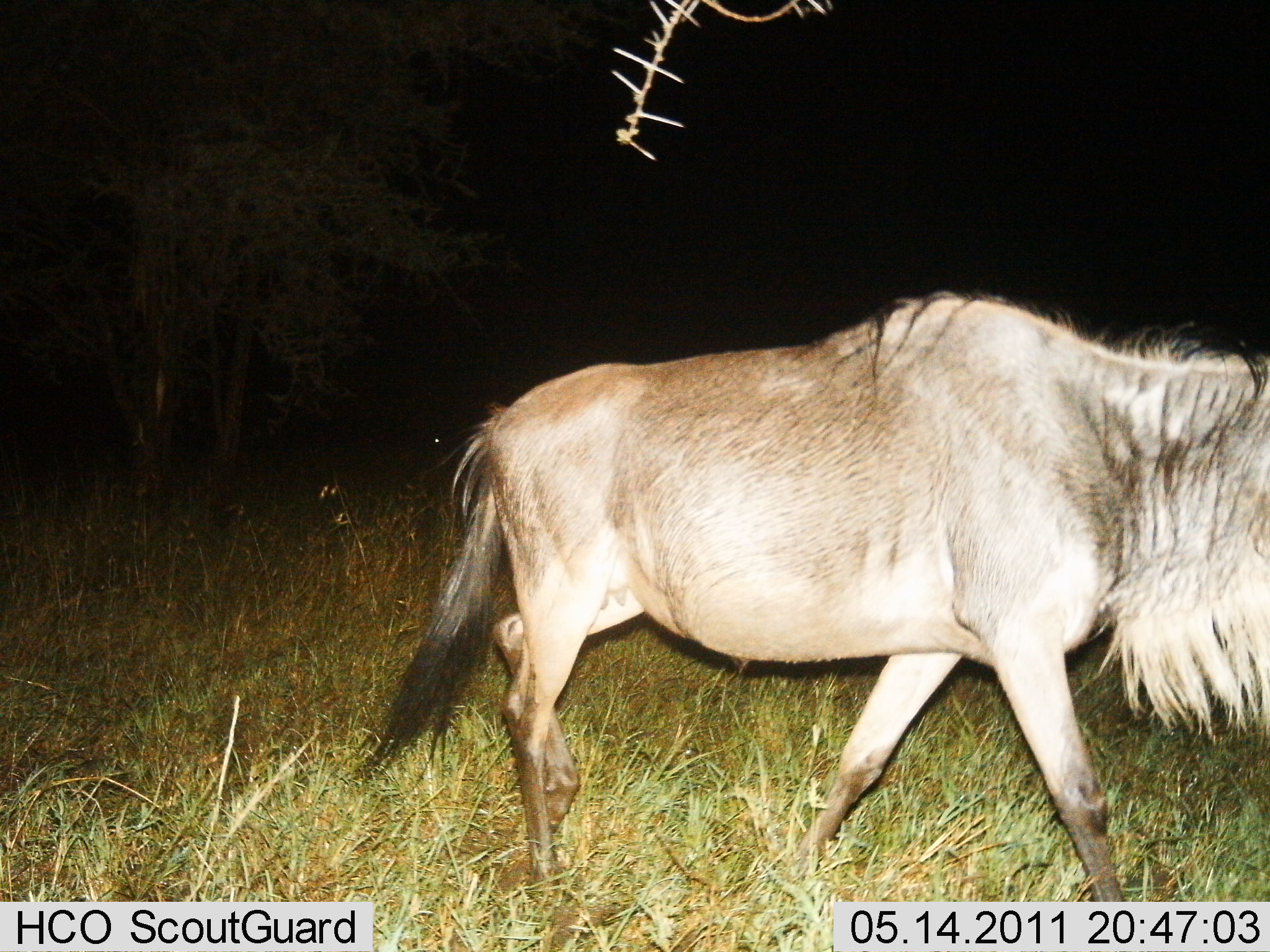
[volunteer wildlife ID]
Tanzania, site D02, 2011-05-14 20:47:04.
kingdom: Animalia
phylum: Chordata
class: Mammalia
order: Artiodactyla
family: Bovidae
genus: Connochaetes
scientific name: Connochaetes taurinus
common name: blue wildebeest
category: wildebeest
Wildebeest (blue wildebeest) (Connochaetes taurinus), count 1. Behavior (volunteer vote fractions): standing 15%, resting 0%, moving 92%, interacting 0%. Young present (vote fraction): 0%. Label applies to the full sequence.